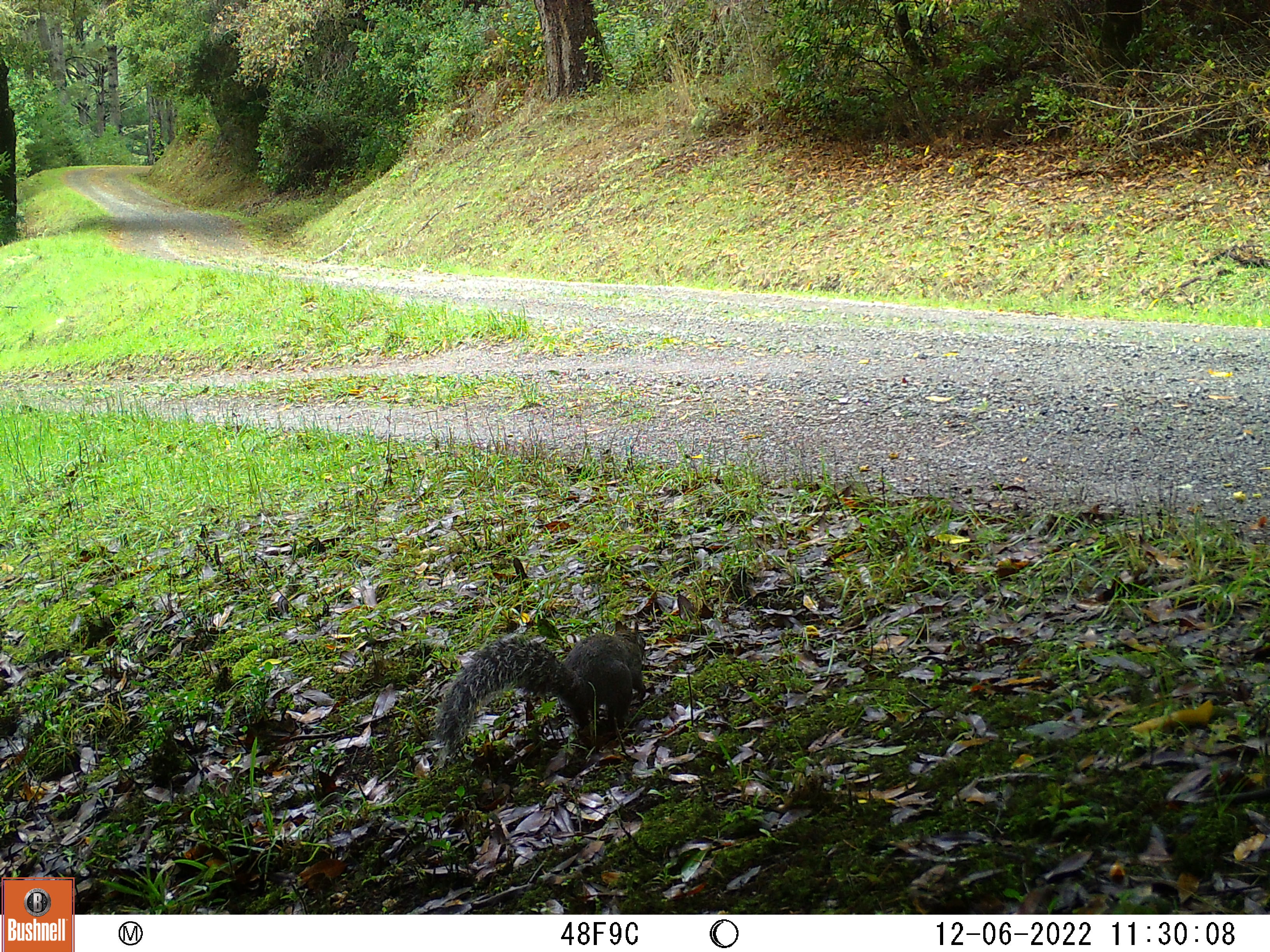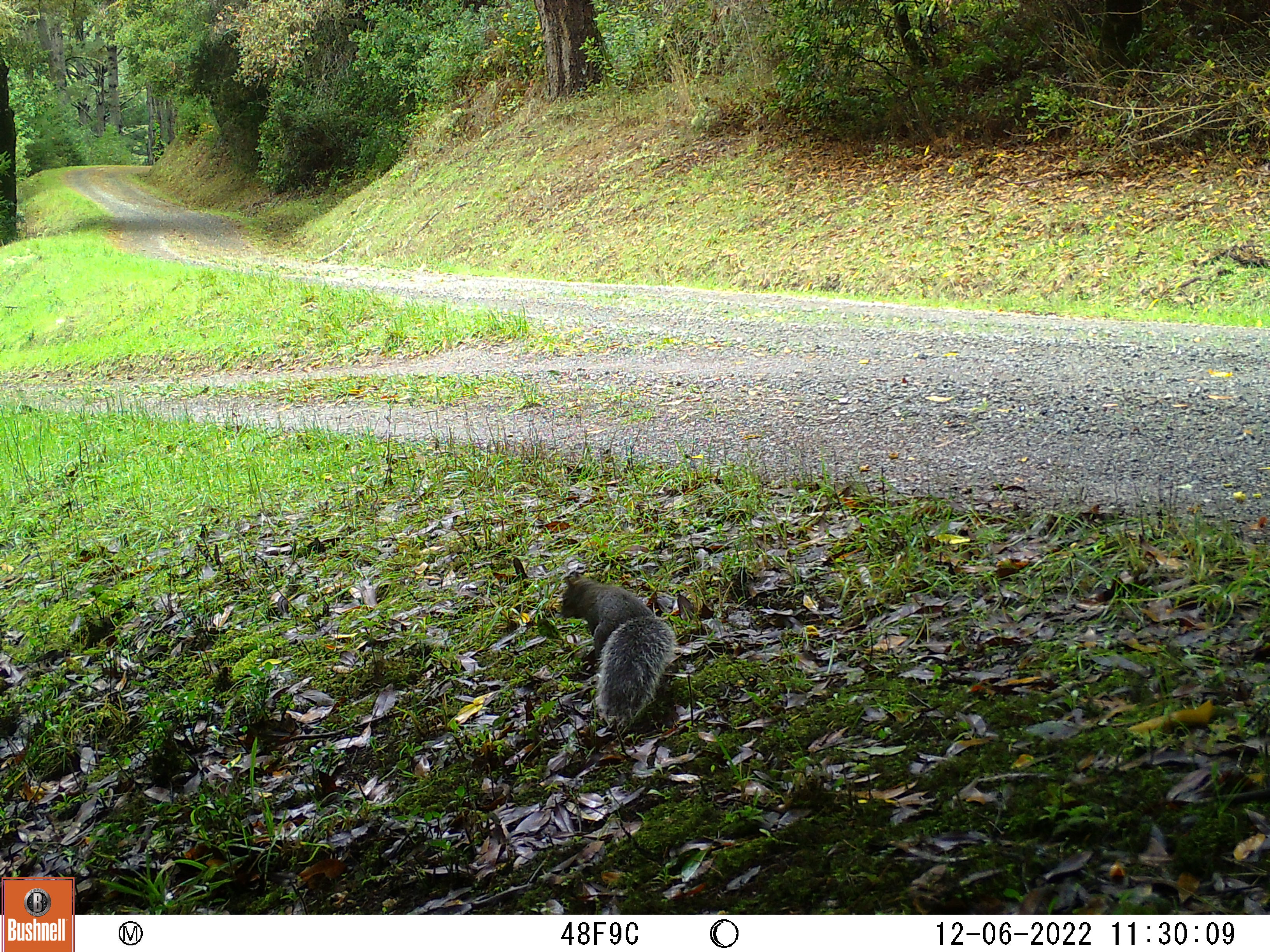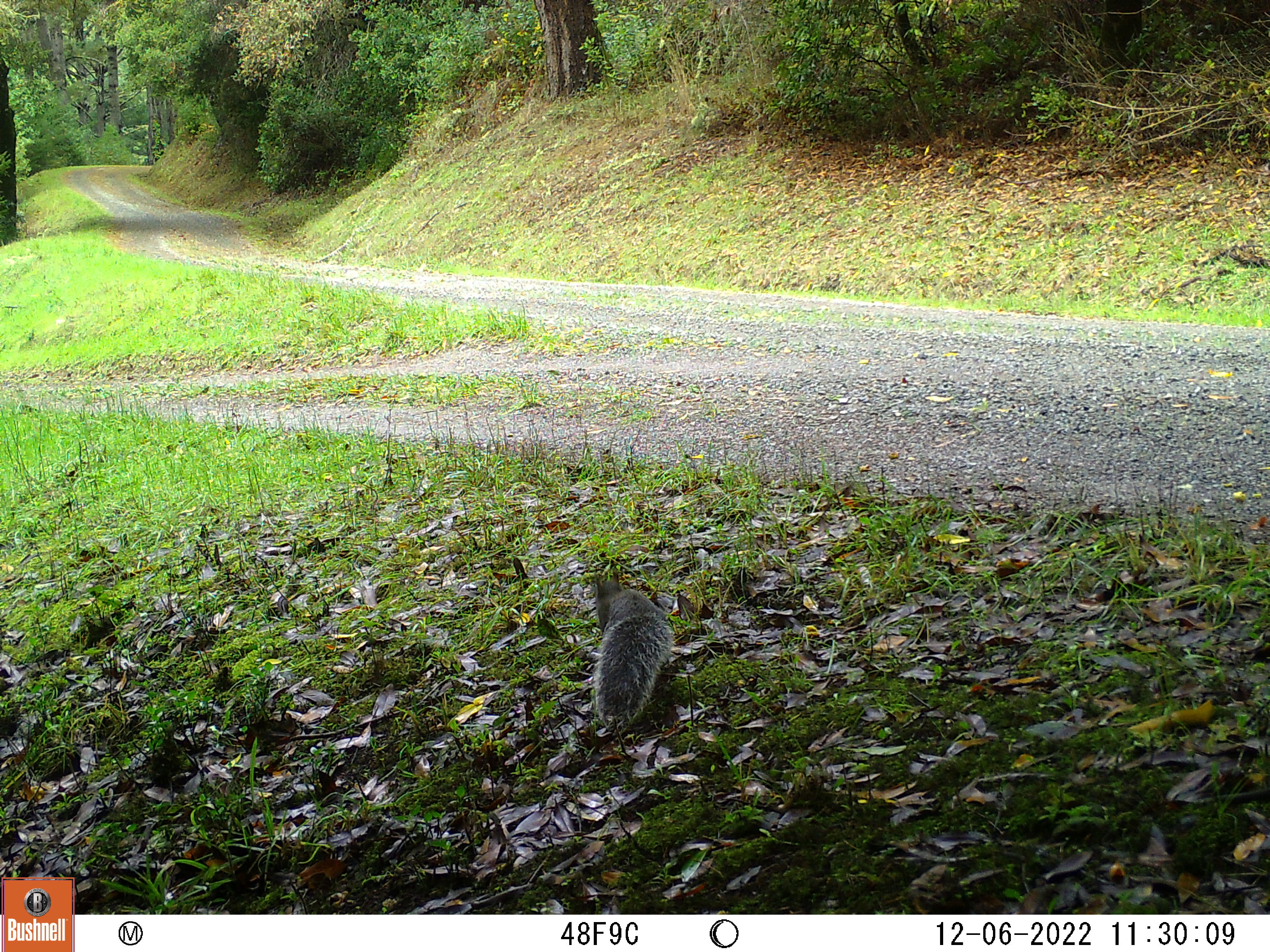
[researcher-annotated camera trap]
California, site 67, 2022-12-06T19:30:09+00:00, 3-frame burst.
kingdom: Animalia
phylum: Chordata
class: Mammalia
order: Rodentia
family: Sciuridae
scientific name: Sciuridae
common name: squirrel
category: unknown squirrel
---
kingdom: Animalia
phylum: Chordata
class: Mammalia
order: Rodentia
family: Sciuridae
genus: Sciurus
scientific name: Sciurus griseus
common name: western gray squirrel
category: western grey squirrel